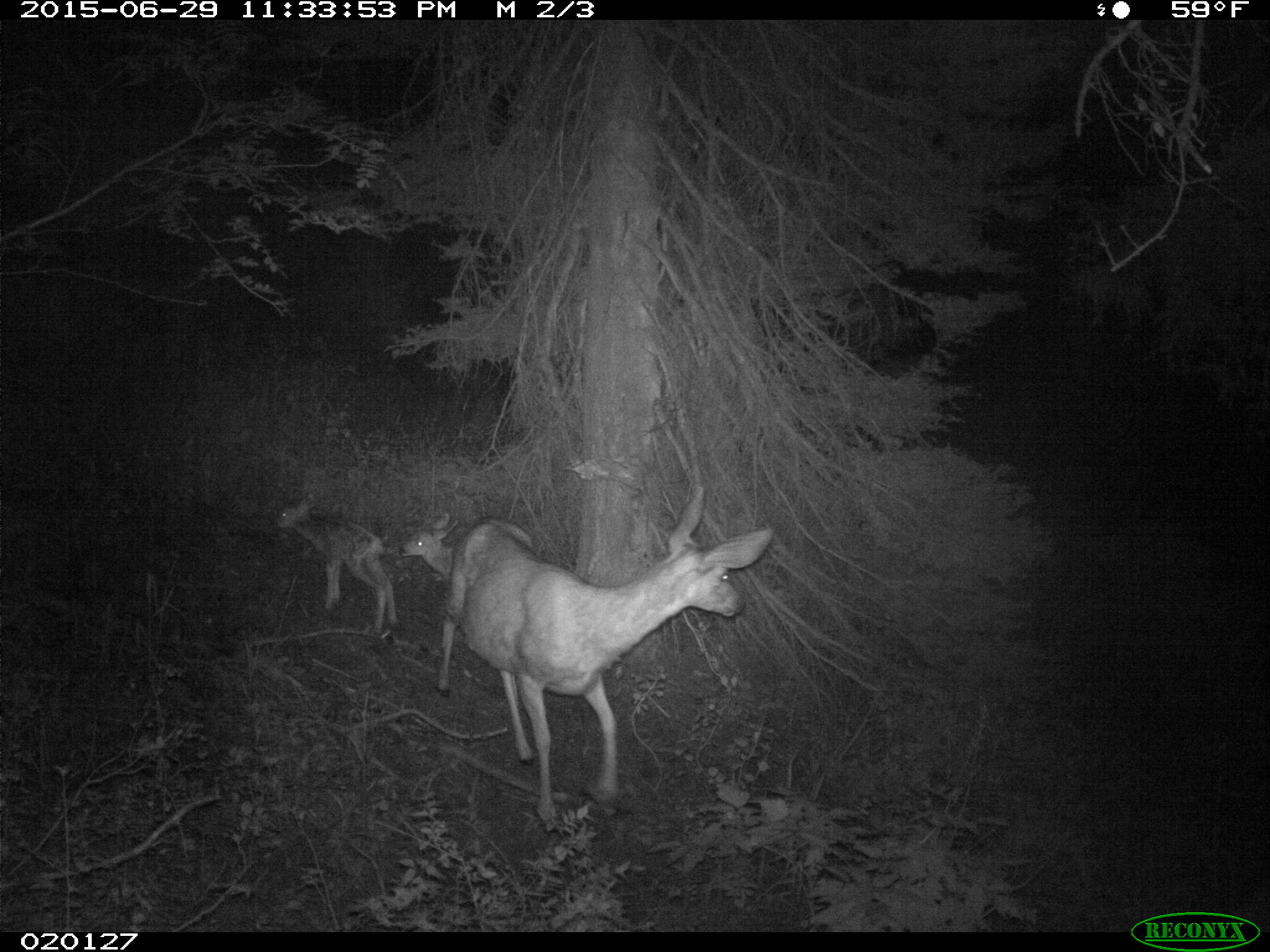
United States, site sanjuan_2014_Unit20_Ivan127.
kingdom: Animalia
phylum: Chordata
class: Mammalia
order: Artiodactyla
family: Cervidae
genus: Odocoileus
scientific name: Odocoileus hemionus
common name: mule deer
Odocoileus hemionus (mule deer).